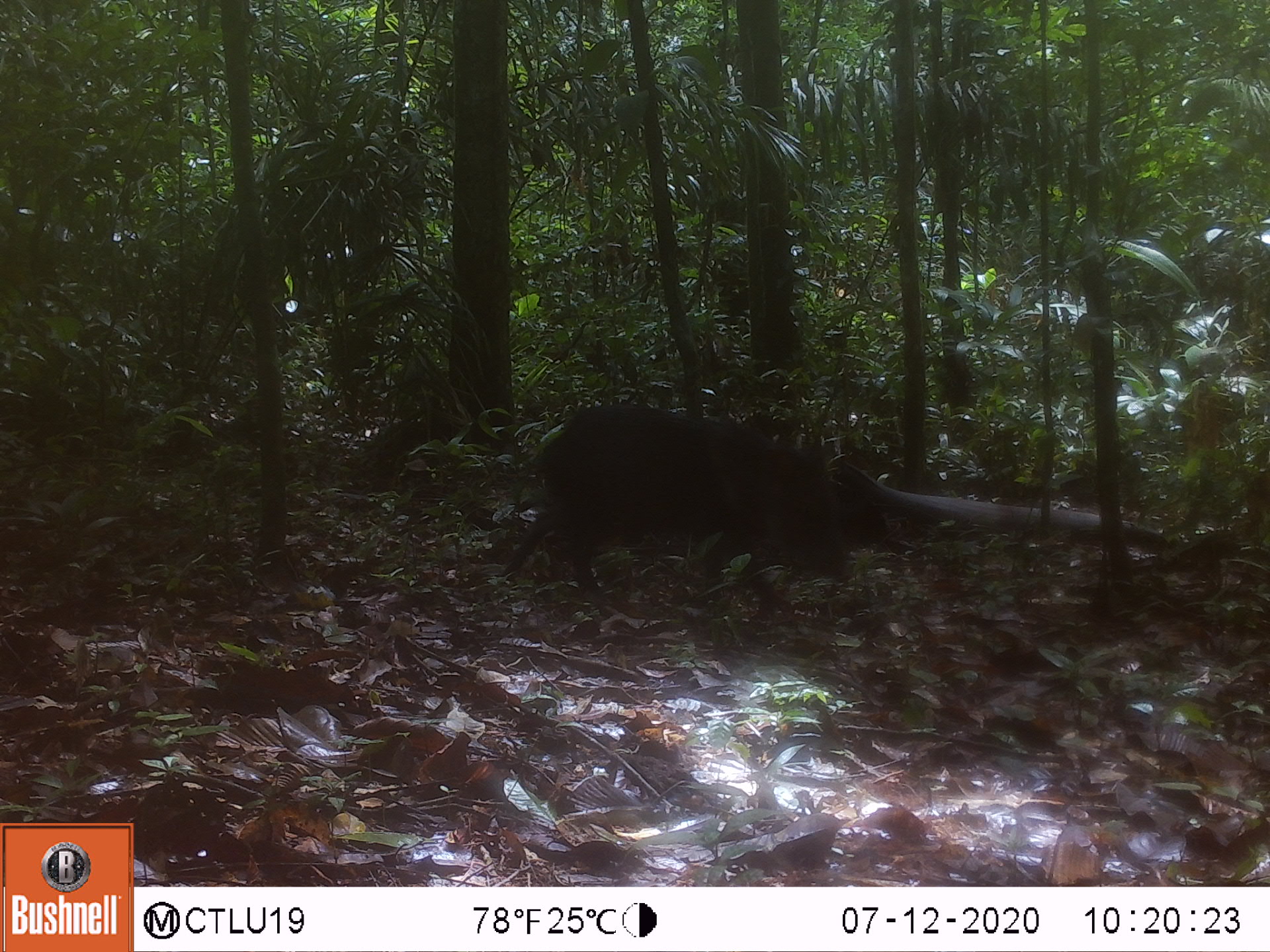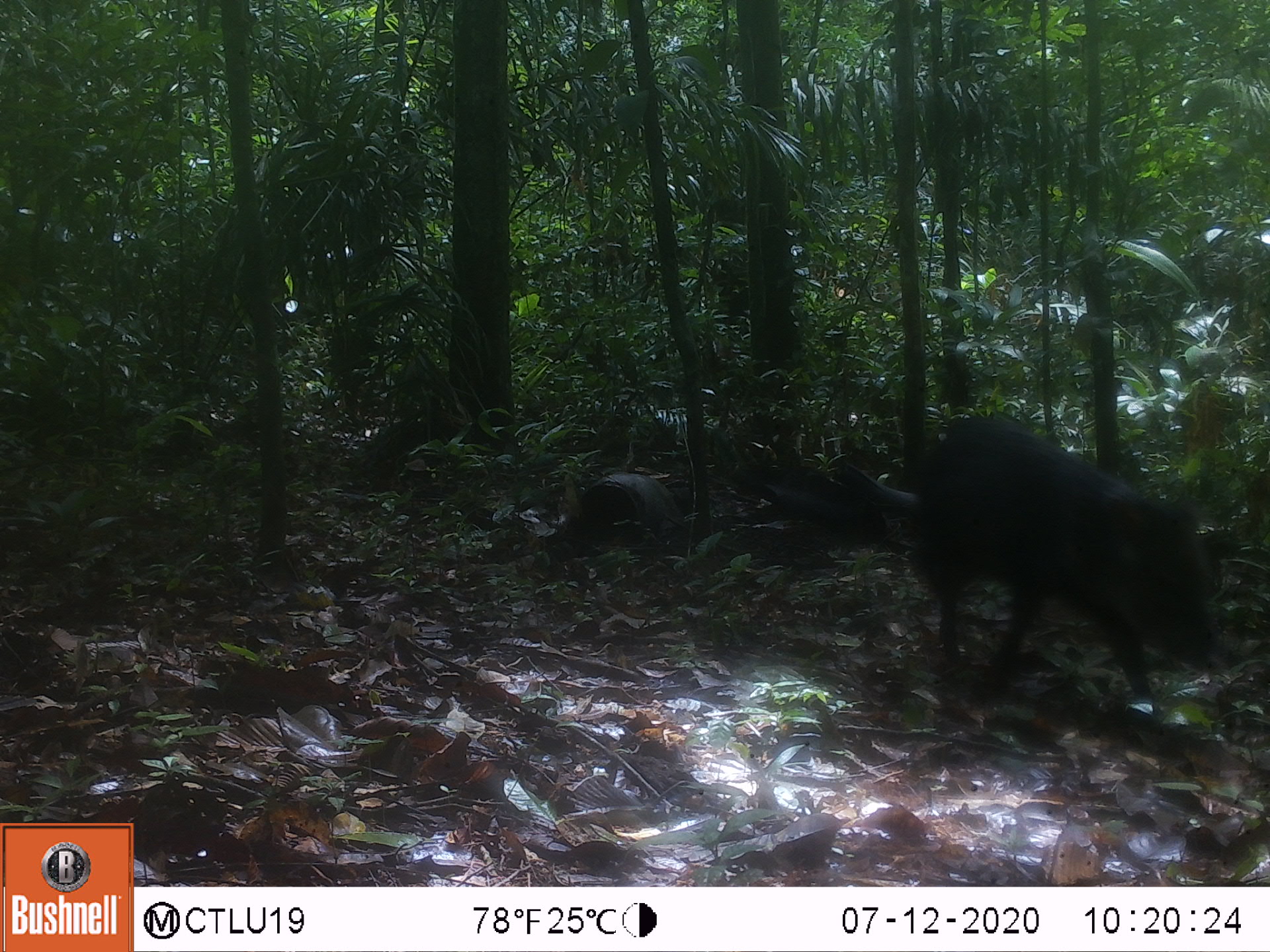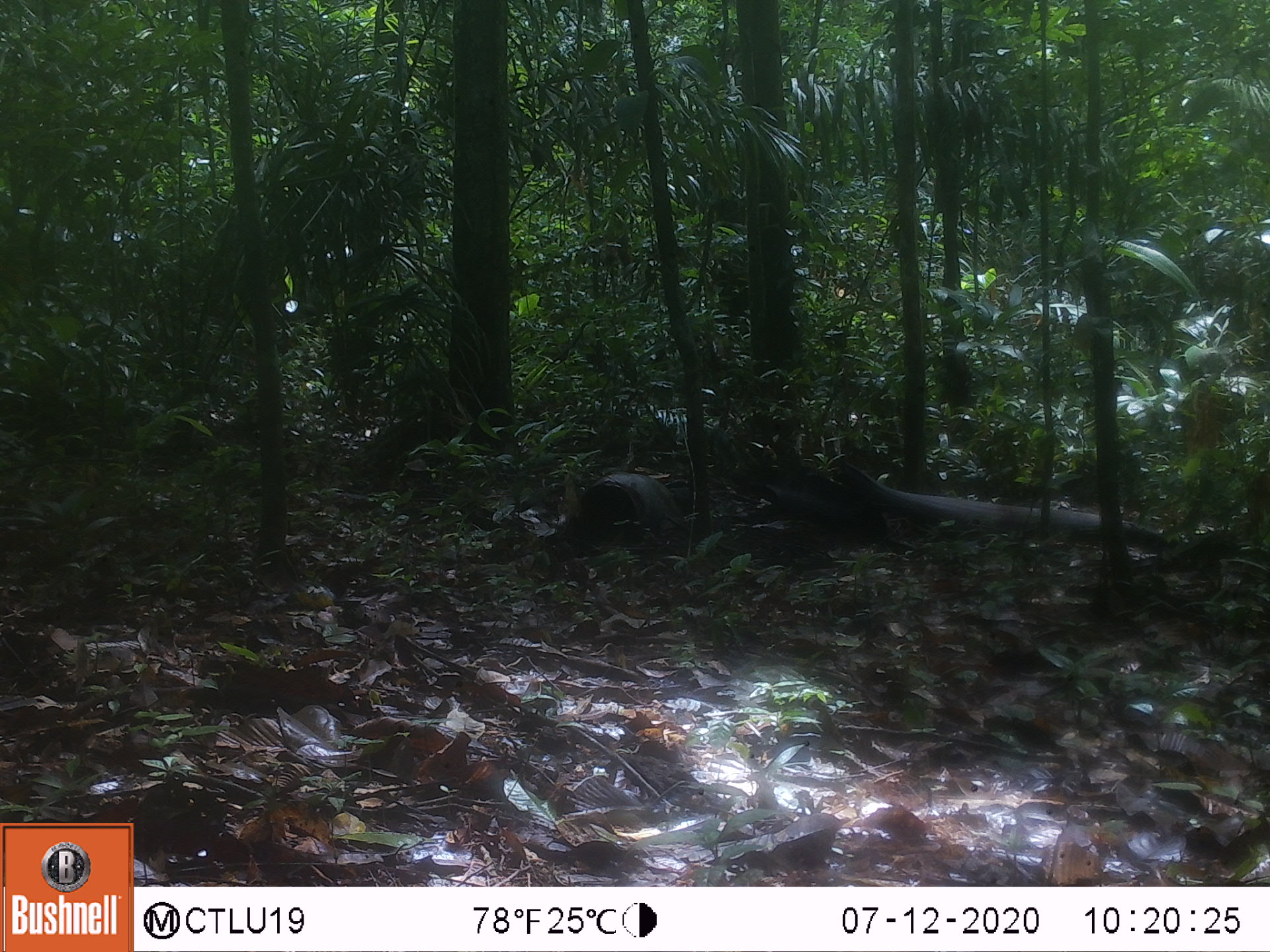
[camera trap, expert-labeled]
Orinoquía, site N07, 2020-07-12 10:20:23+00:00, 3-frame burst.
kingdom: Animalia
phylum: Chordata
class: Mammalia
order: Artiodactyla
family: Tayassuidae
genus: Pecari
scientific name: Pecari tajacu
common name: collared peccary